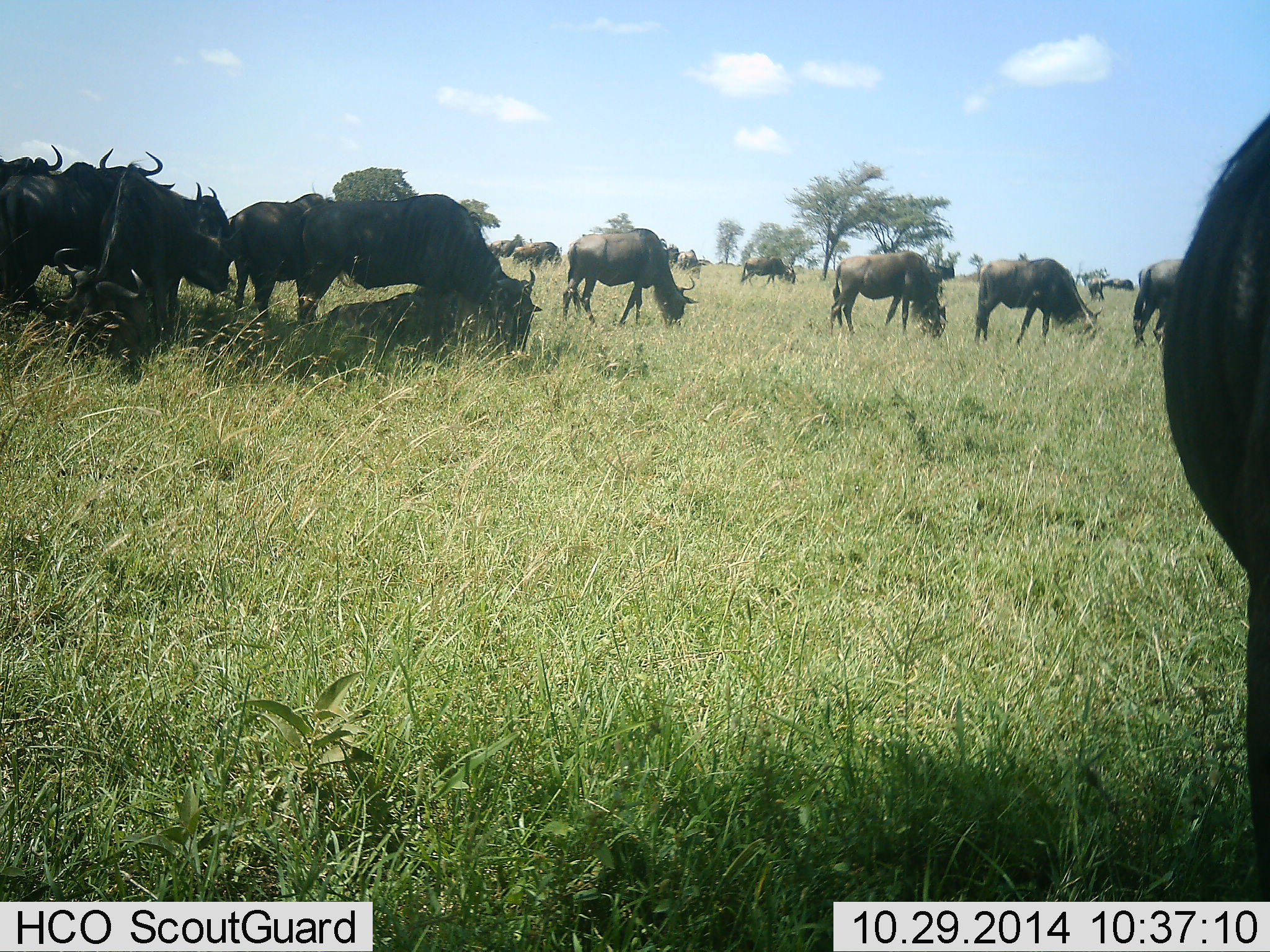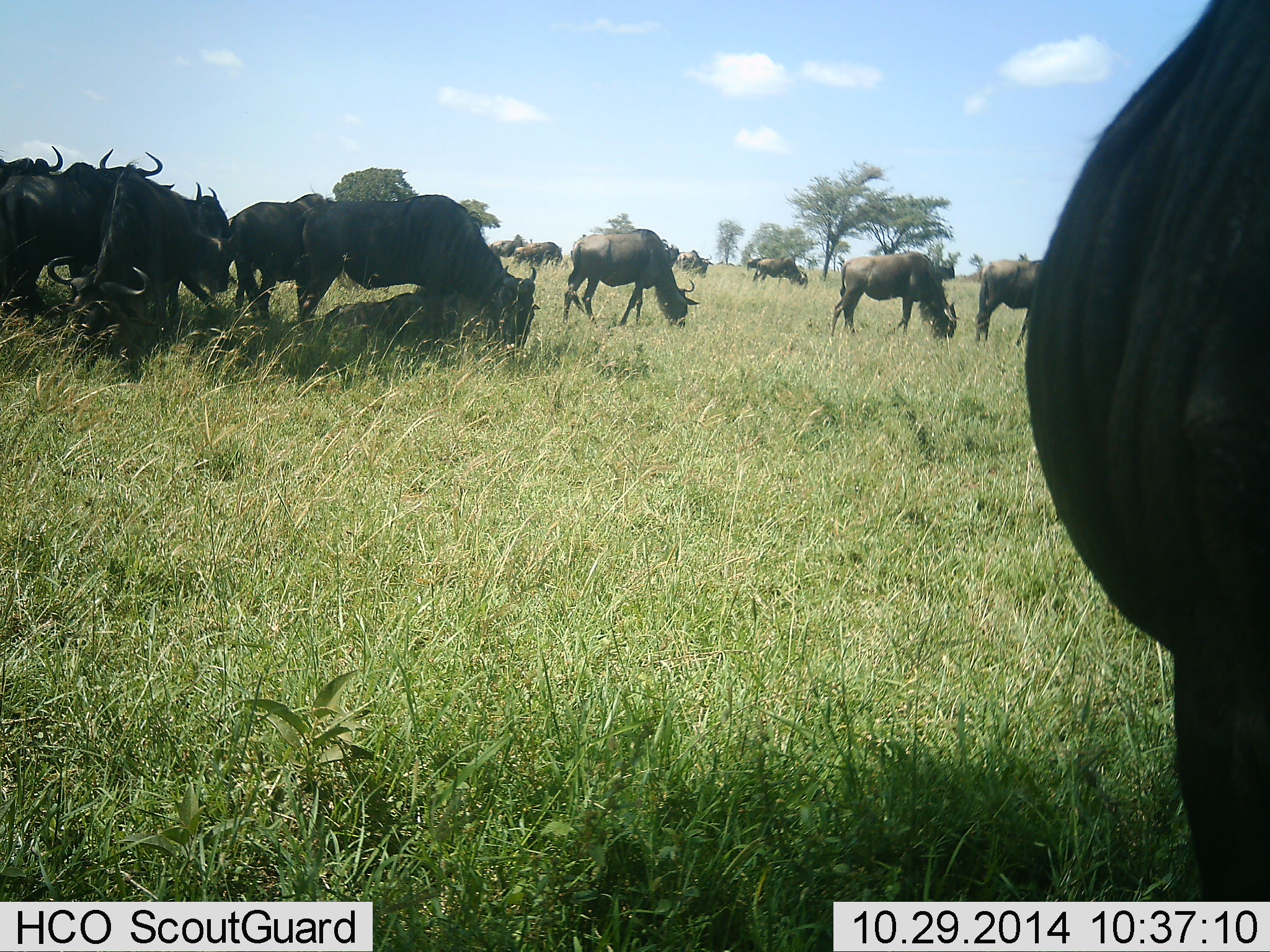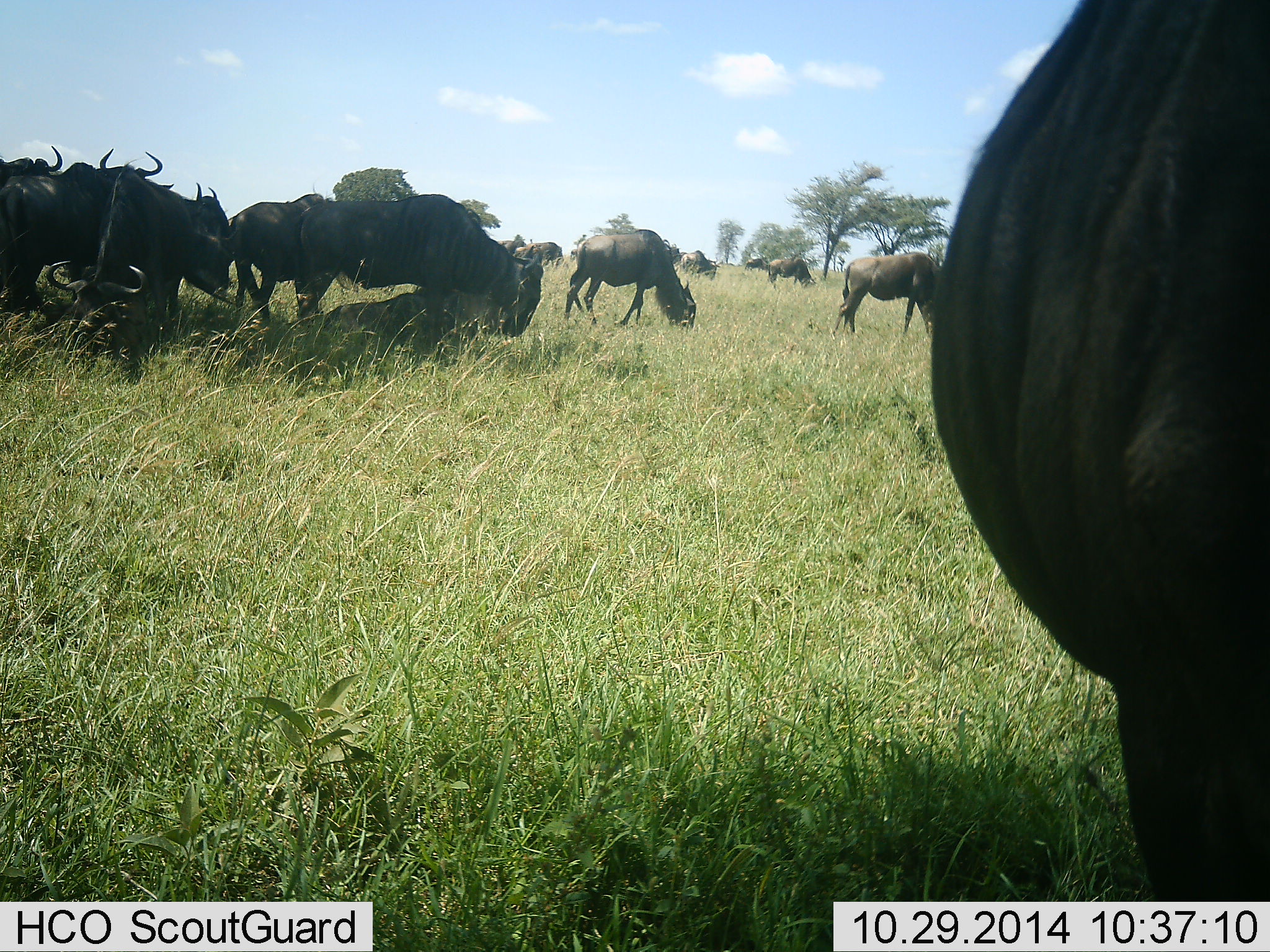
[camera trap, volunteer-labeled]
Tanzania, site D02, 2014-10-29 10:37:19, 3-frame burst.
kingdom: Animalia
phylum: Chordata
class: Mammalia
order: Artiodactyla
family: Bovidae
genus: Connochaetes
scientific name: Connochaetes taurinus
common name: blue wildebeest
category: wildebeest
Wildebeest (blue wildebeest) (Connochaetes taurinus), count 11-50. Behavior (volunteer vote fractions): standing 70%, resting 20%, moving 20%, interacting 10%. Young present (vote fraction): 0%. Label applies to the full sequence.